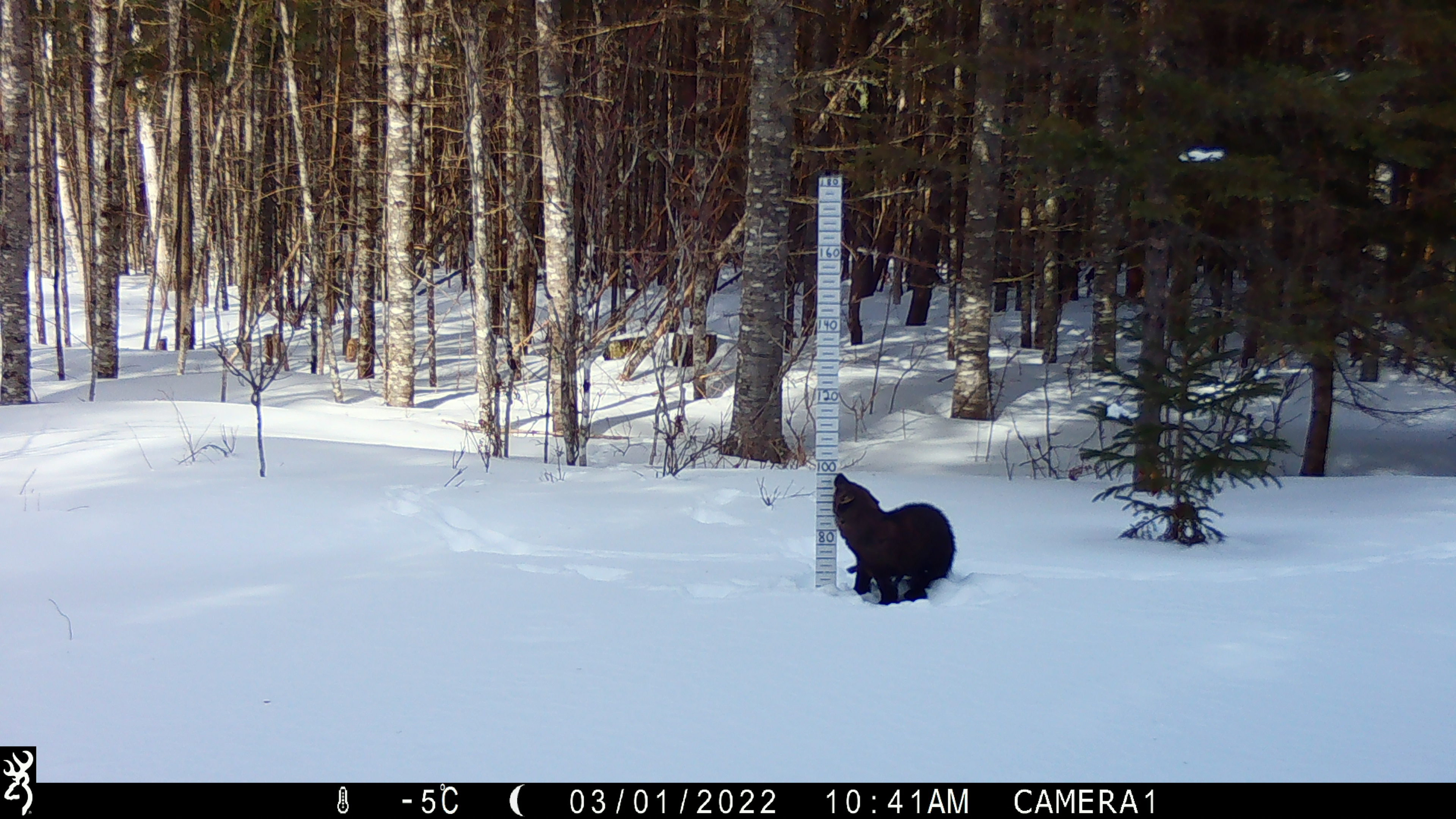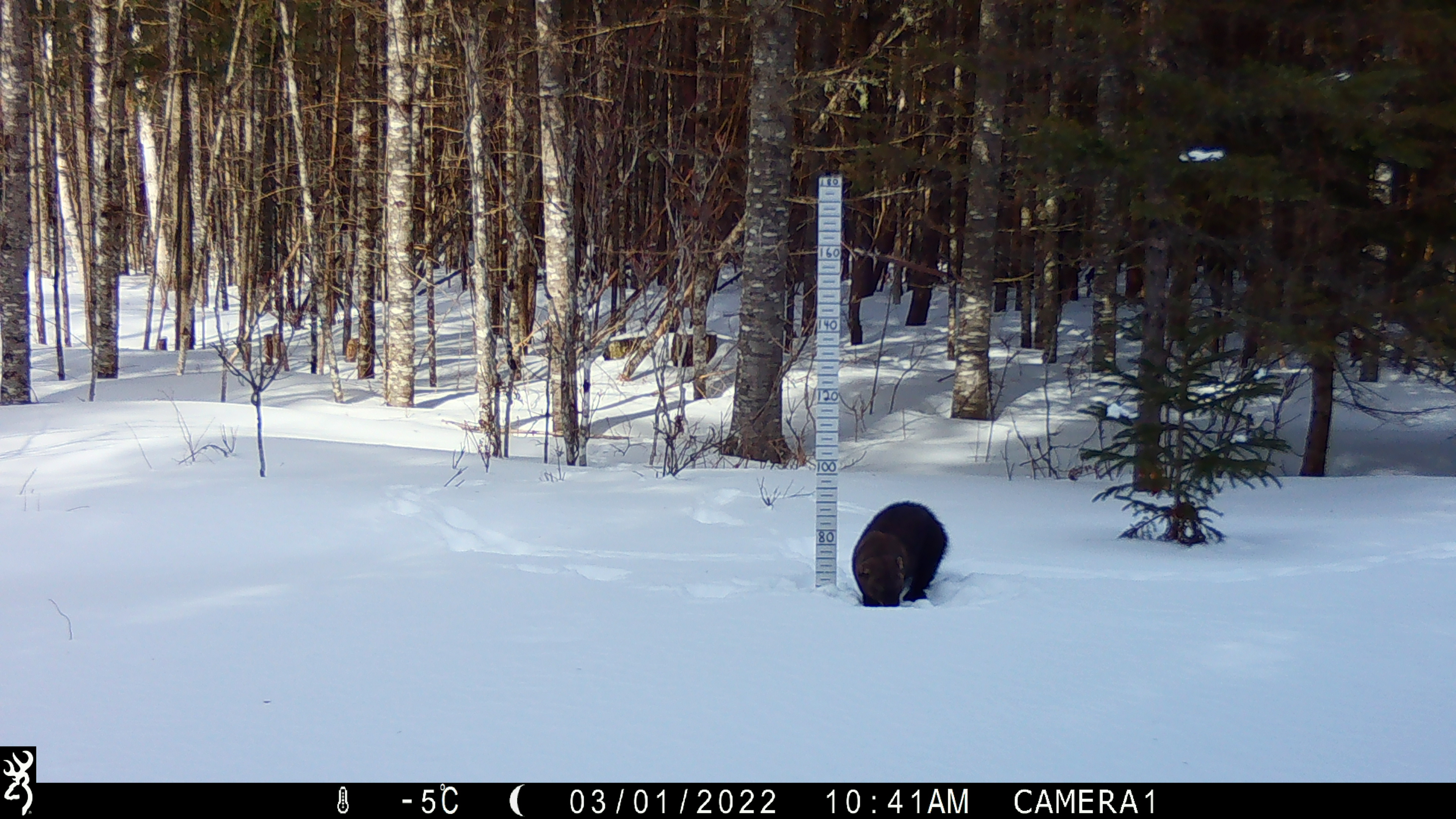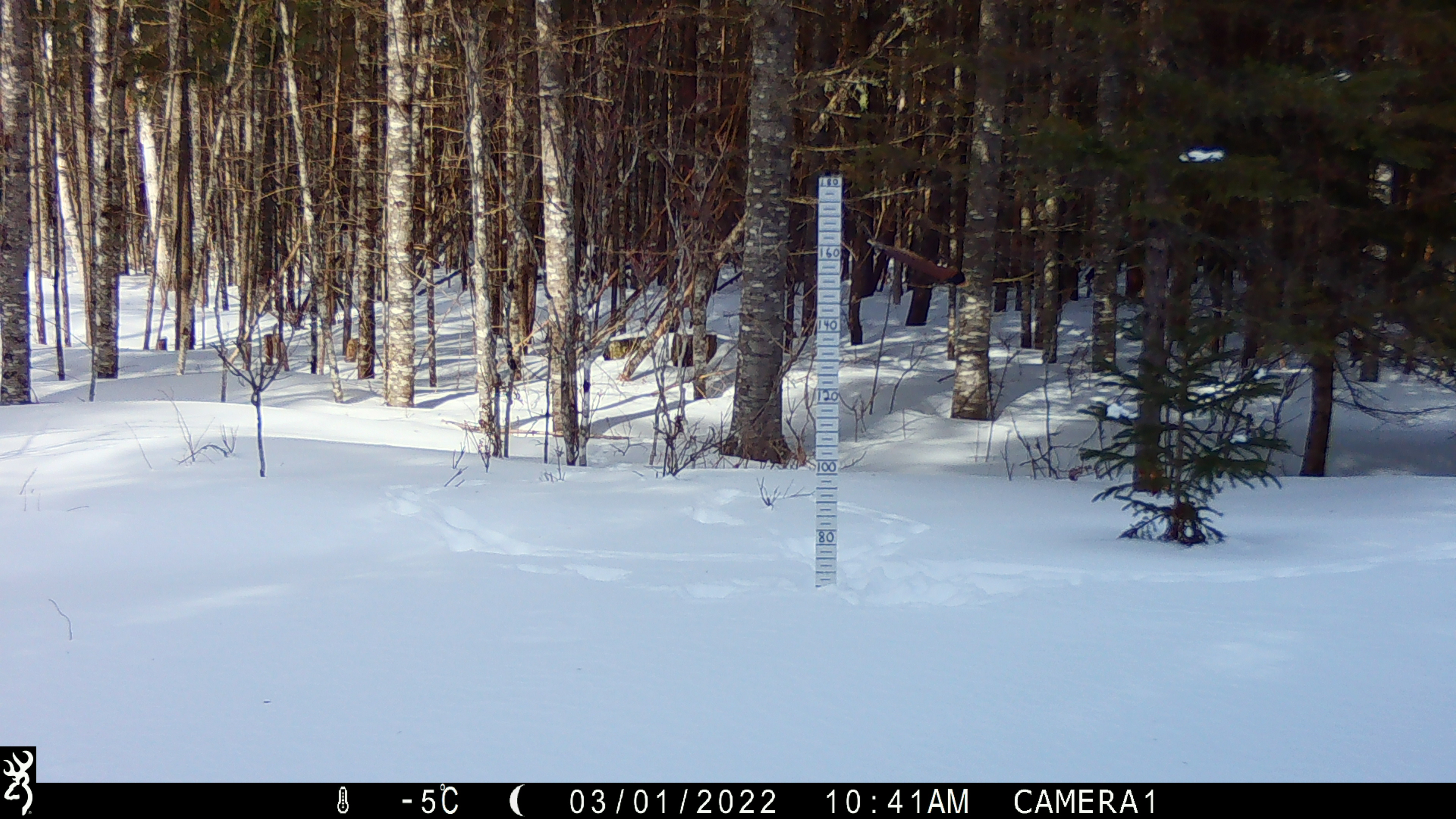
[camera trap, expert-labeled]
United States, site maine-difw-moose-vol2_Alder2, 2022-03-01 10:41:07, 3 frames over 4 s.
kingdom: Animalia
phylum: Chordata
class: Mammalia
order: Carnivora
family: Mustelidae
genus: Pekania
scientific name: Pekania pennanti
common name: fisher